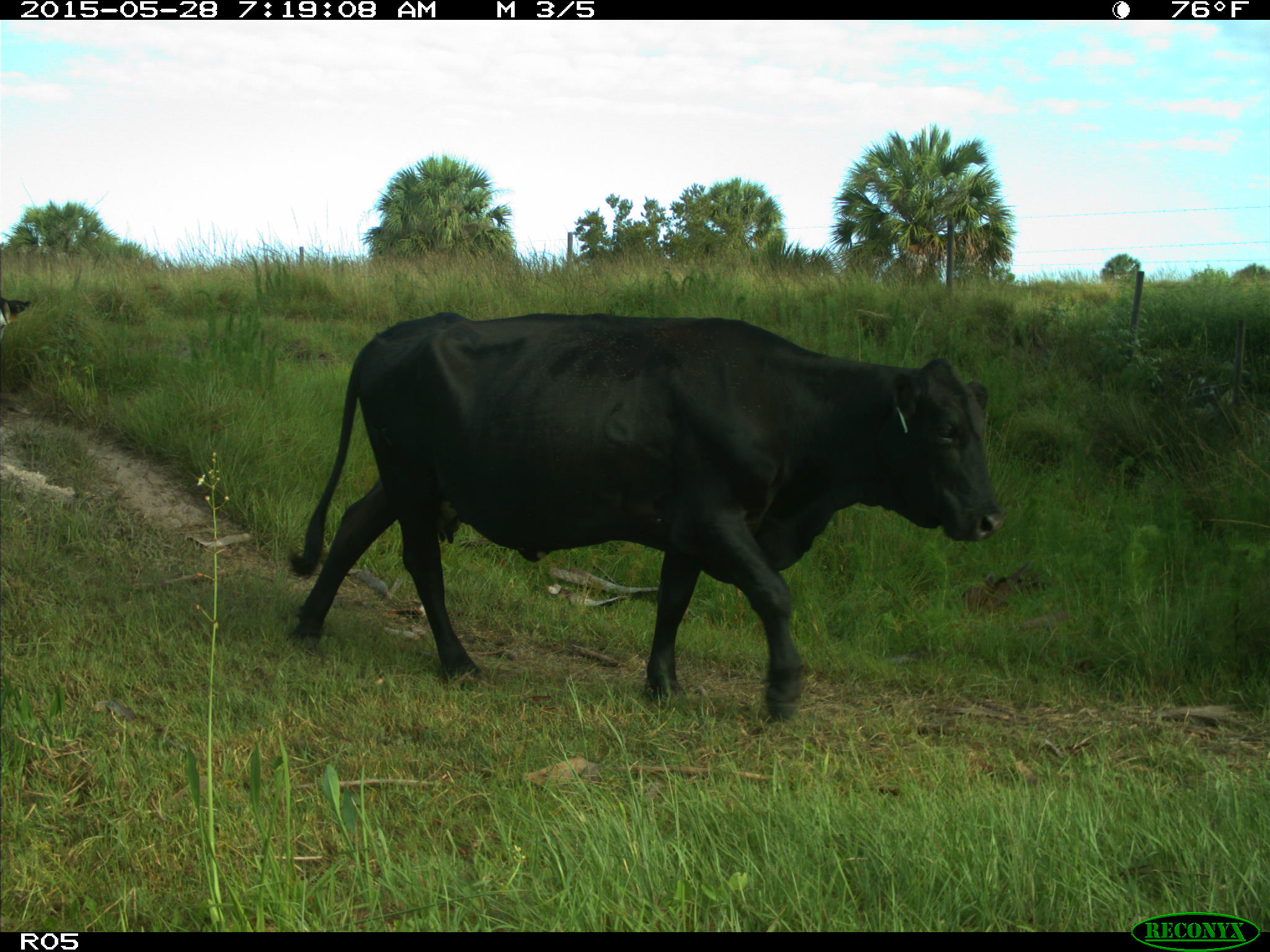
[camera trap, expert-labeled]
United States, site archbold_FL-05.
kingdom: Animalia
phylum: Chordata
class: Mammalia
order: Artiodactyla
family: Bovidae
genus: Bos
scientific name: Bos taurus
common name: domestic cow